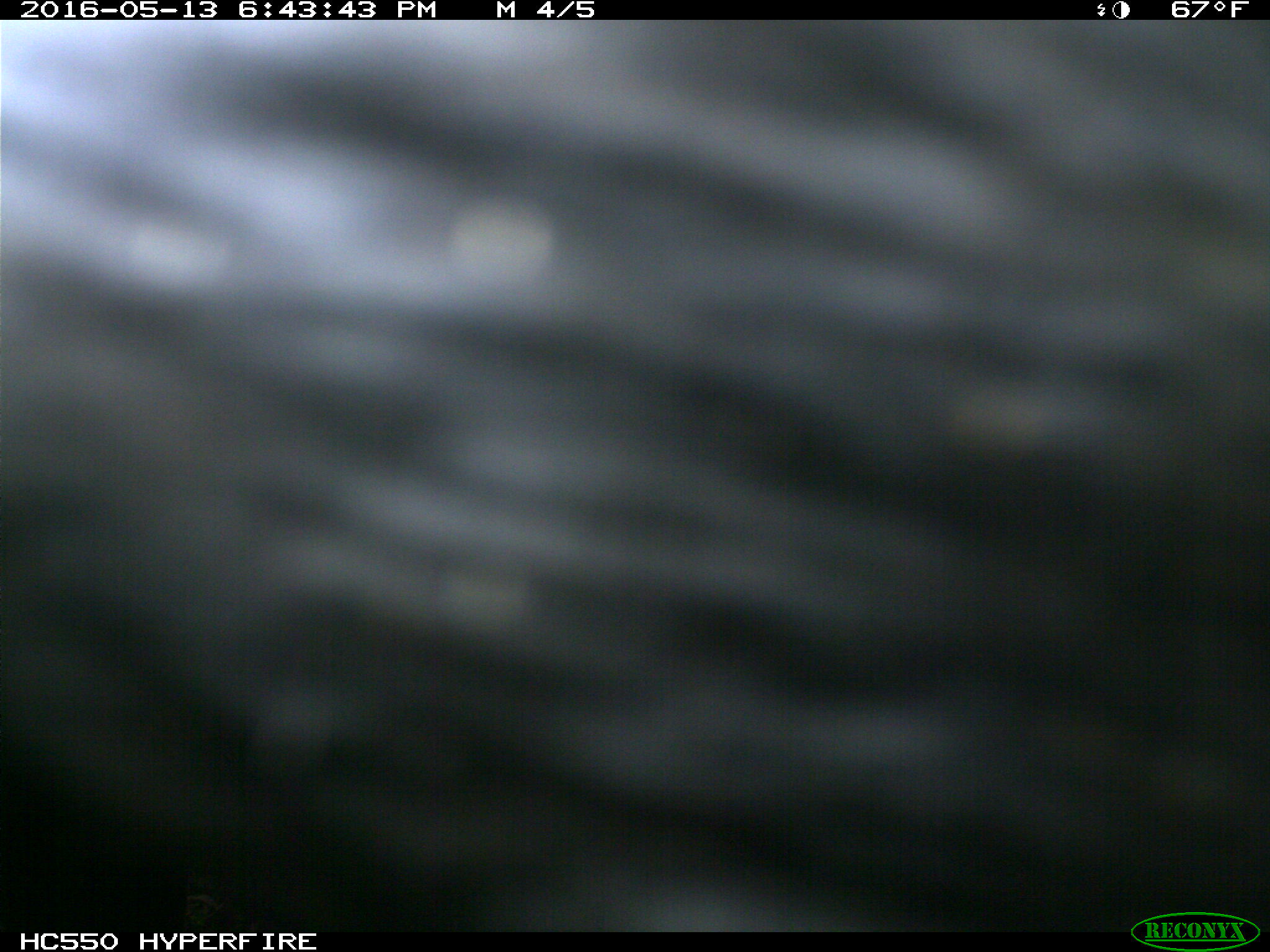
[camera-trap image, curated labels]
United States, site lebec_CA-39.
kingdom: Animalia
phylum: Chordata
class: Mammalia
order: Artiodactyla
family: Bovidae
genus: Bos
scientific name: Bos taurus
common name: domestic cow